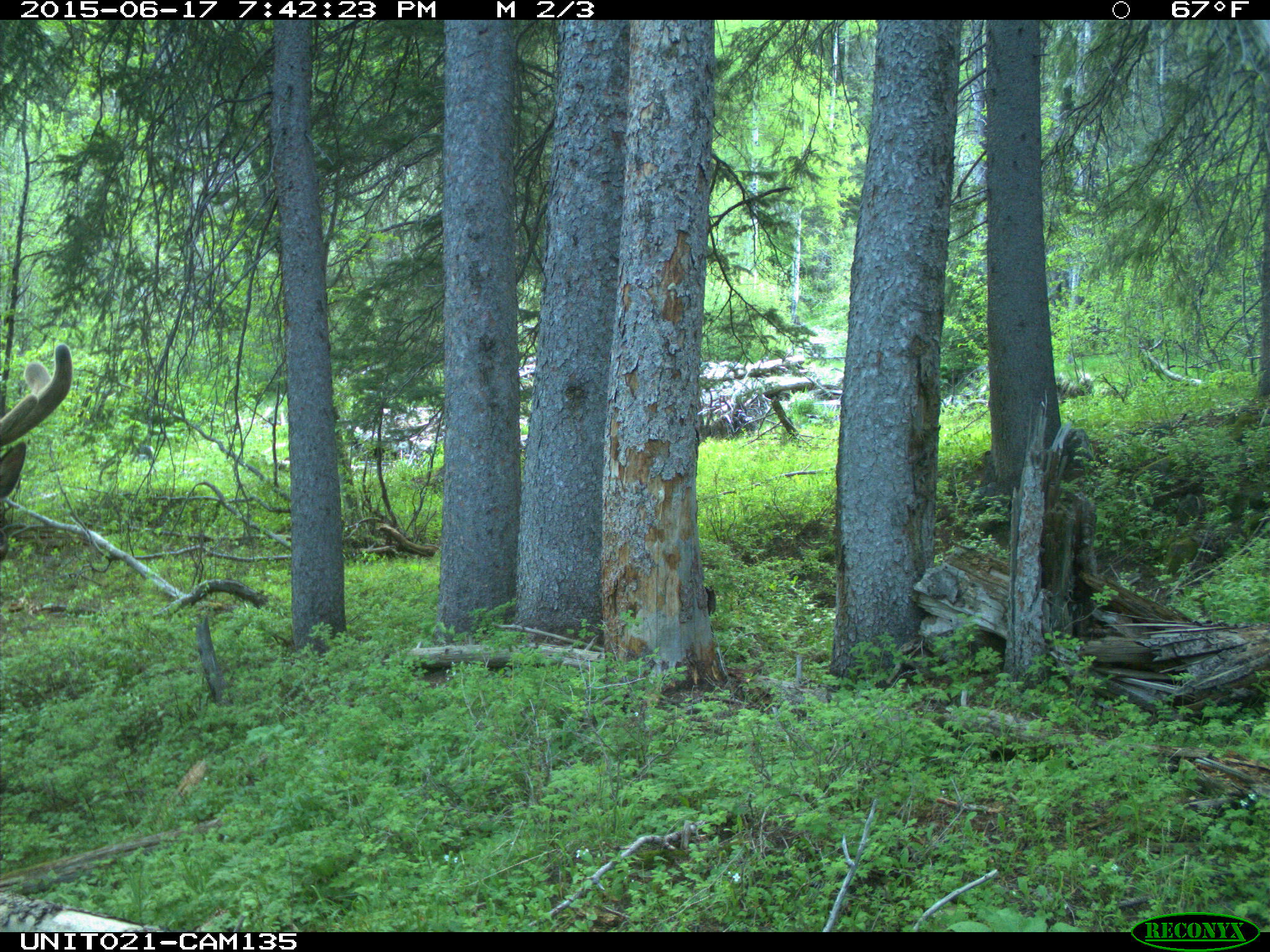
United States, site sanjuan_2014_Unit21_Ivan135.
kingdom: Animalia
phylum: Chordata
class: Mammalia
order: Artiodactyla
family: Cervidae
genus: Cervus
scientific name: Cervus elaphus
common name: red deer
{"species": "Cervus elaphus (red deer)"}